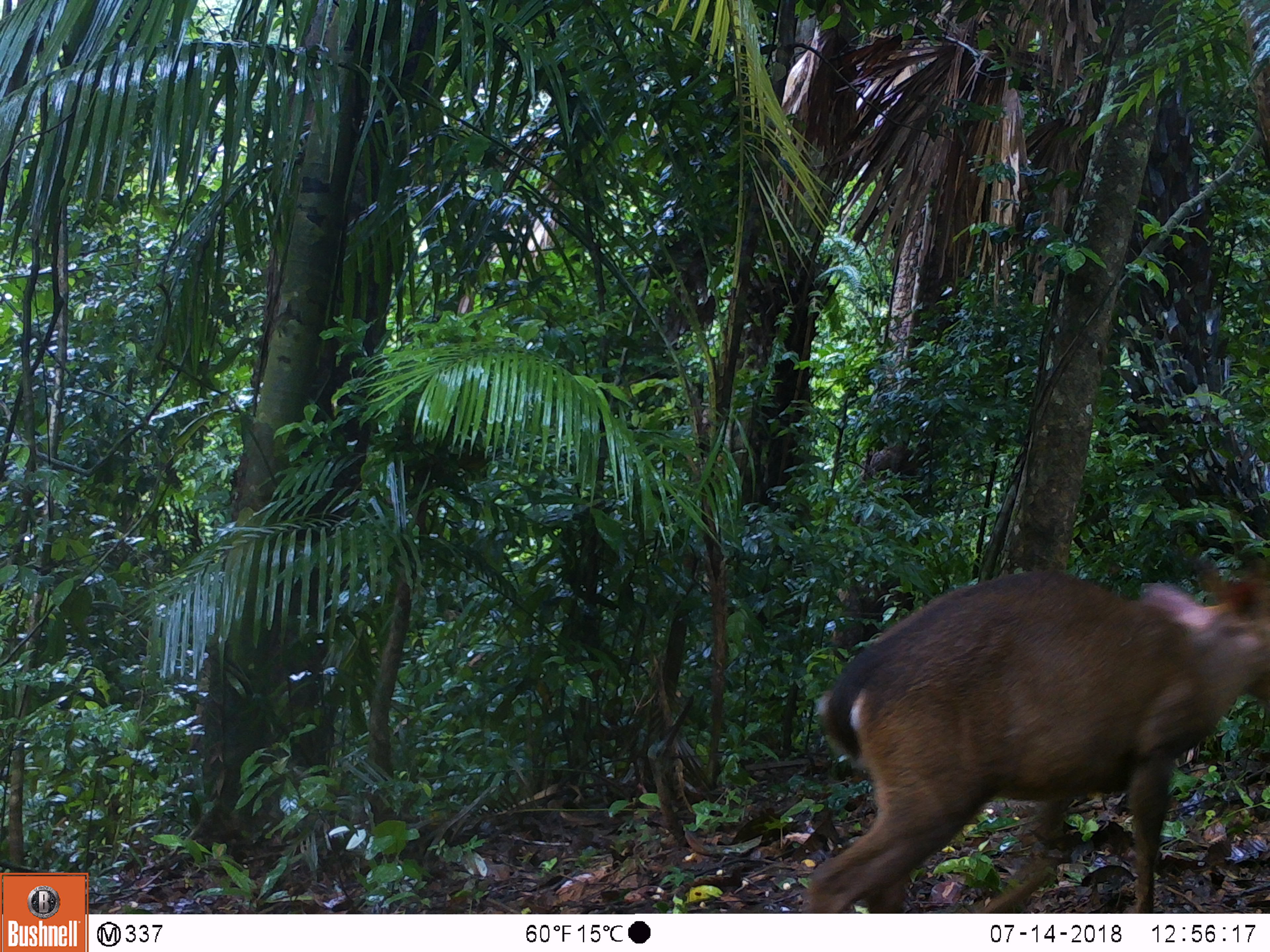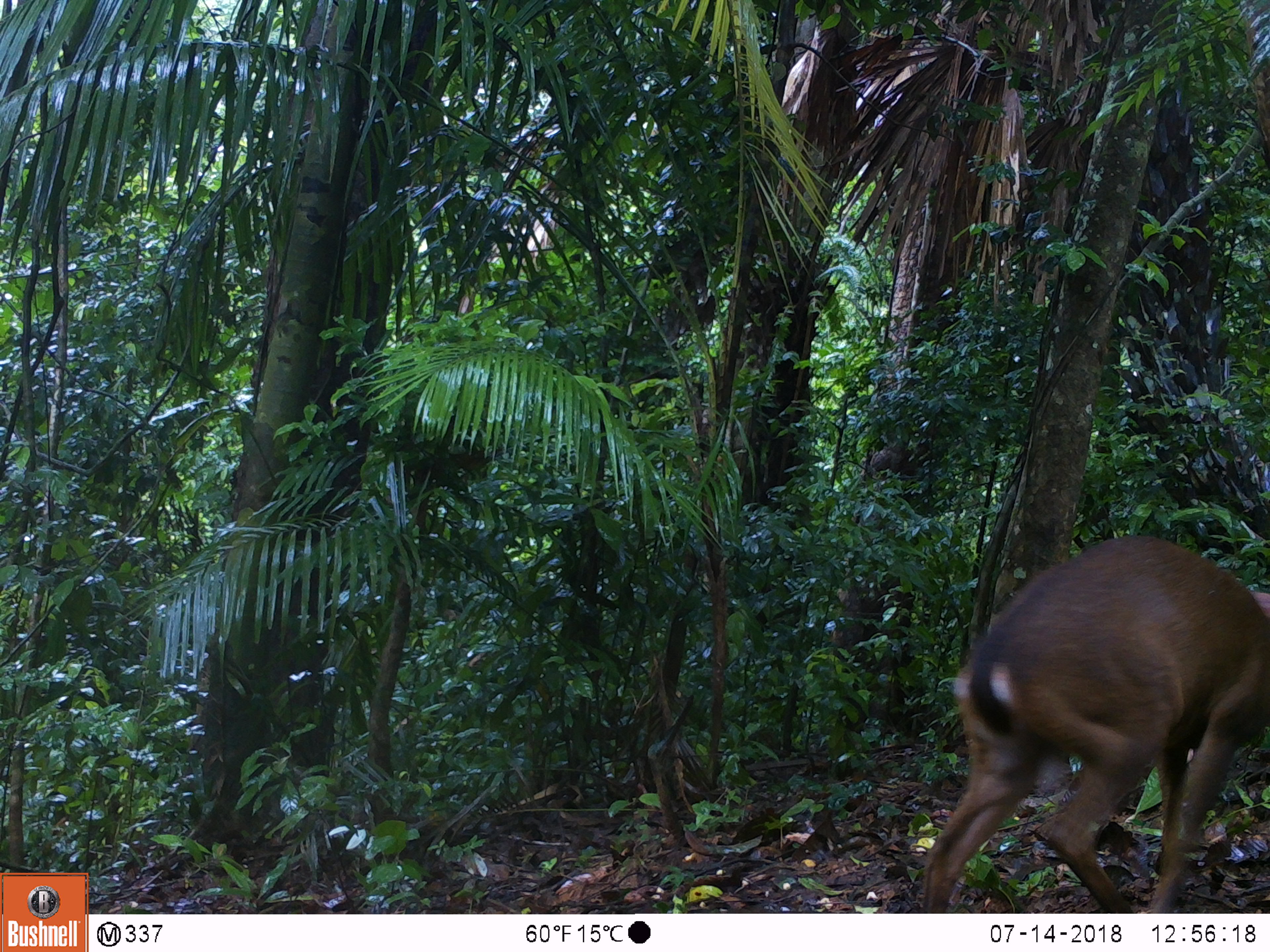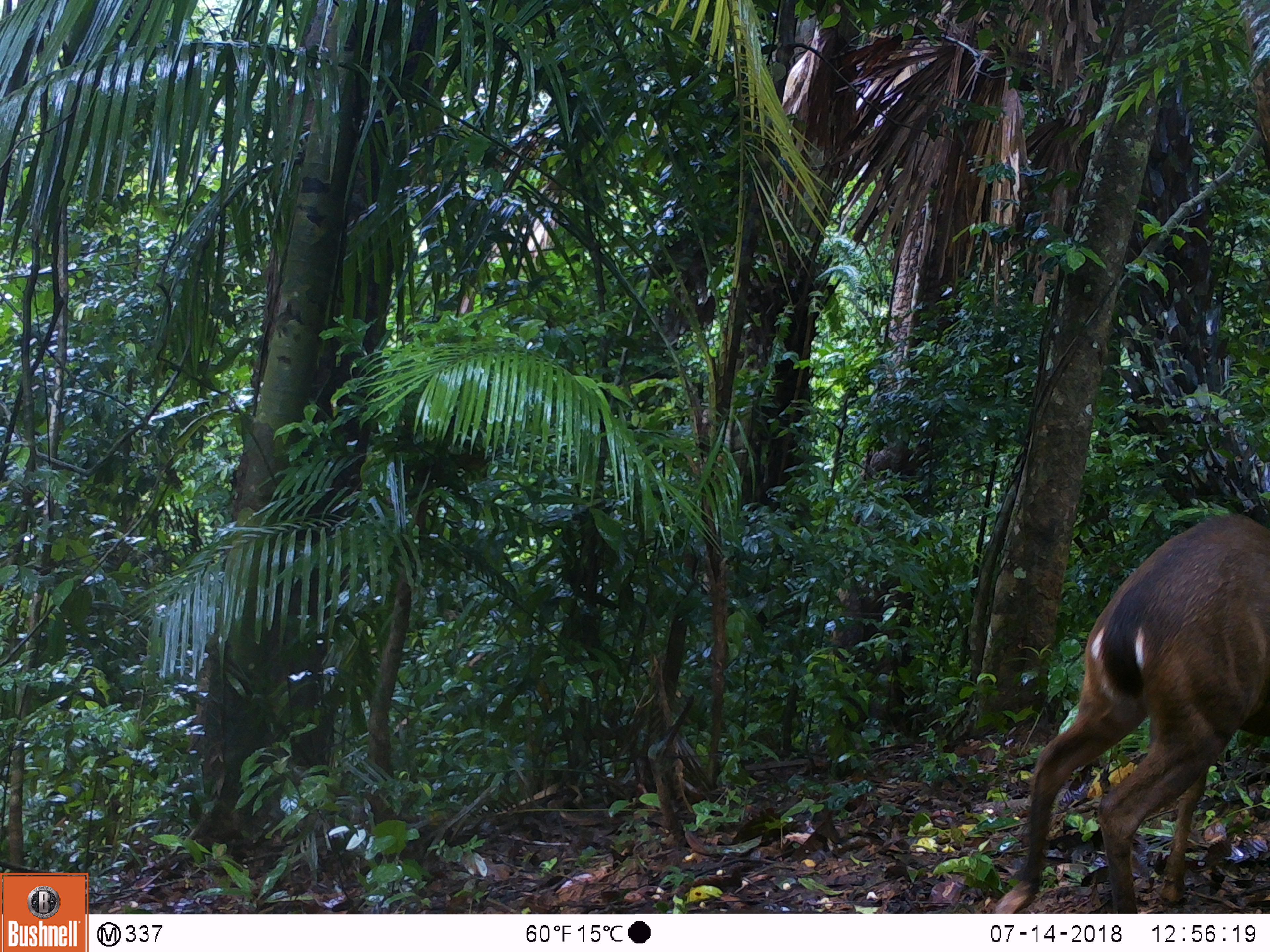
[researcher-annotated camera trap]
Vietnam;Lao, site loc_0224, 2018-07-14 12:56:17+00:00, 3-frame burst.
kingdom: Animalia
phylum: Chordata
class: Mammalia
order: Artiodactyla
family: Cervidae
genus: Muntiacus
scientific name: Muntiacus vuquangensis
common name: large-antlered muntjac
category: large antlered muntjac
Large antlered muntjac (large-antlered muntjac) (Muntiacus vuquangensis). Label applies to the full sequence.